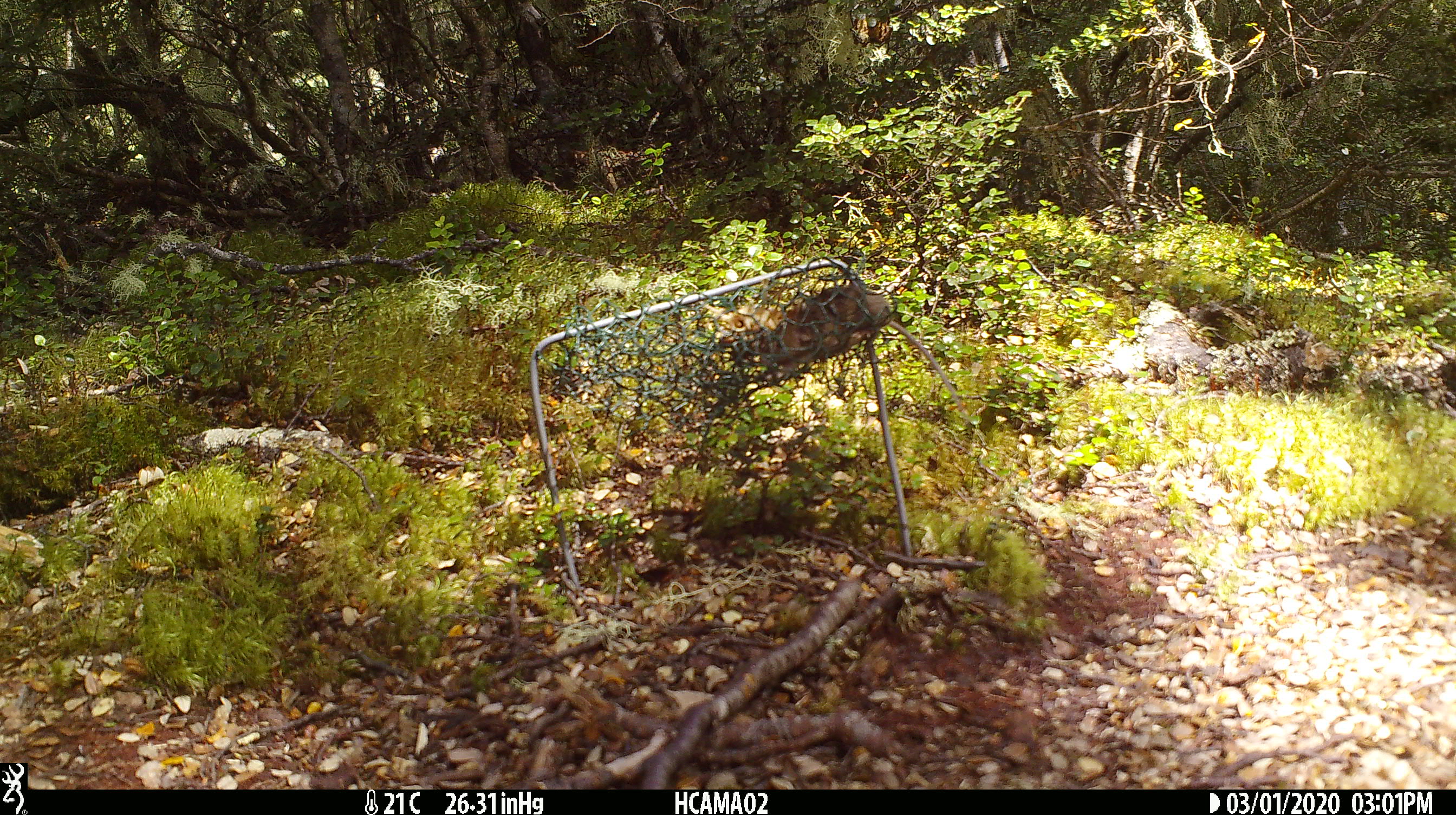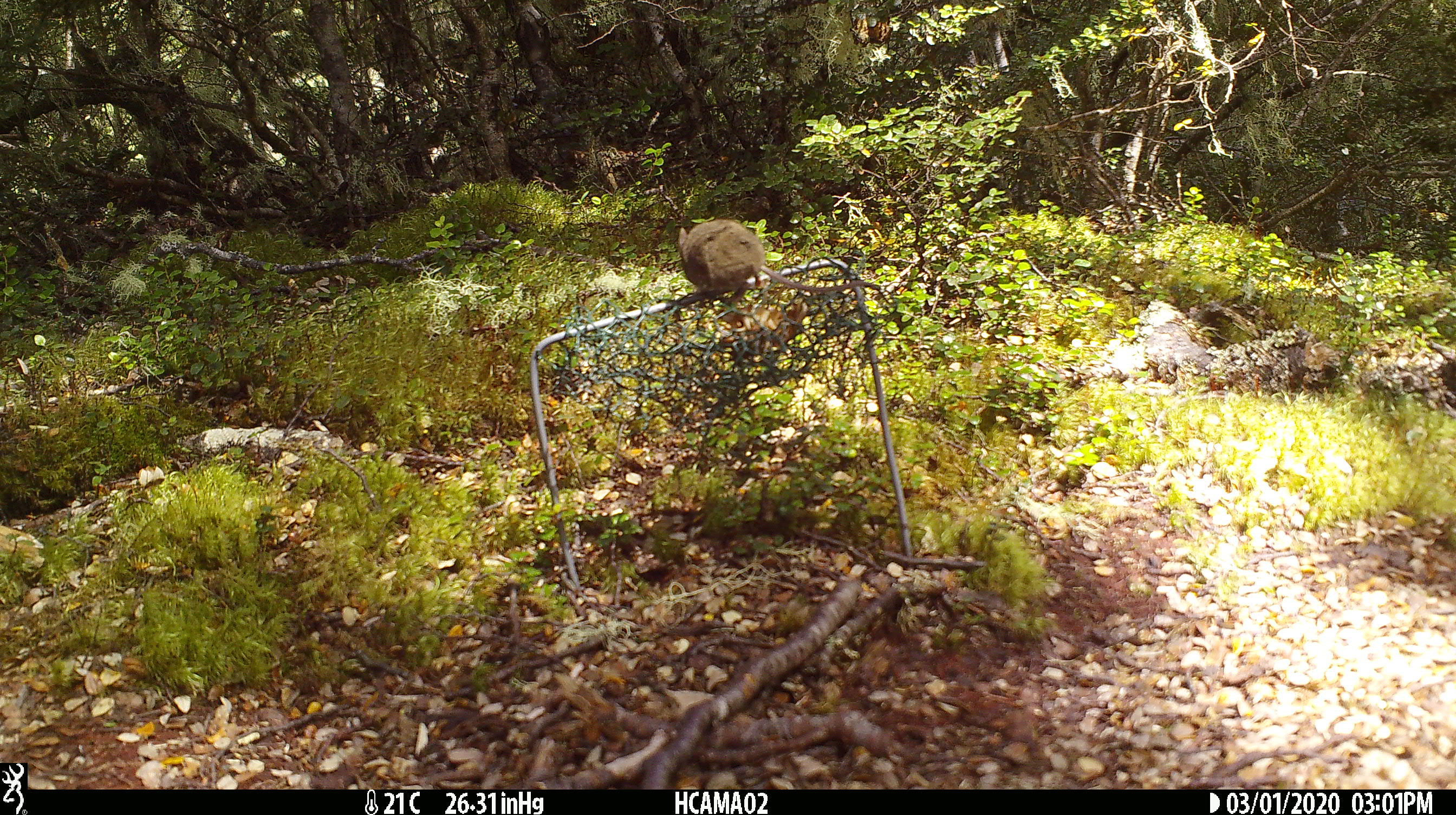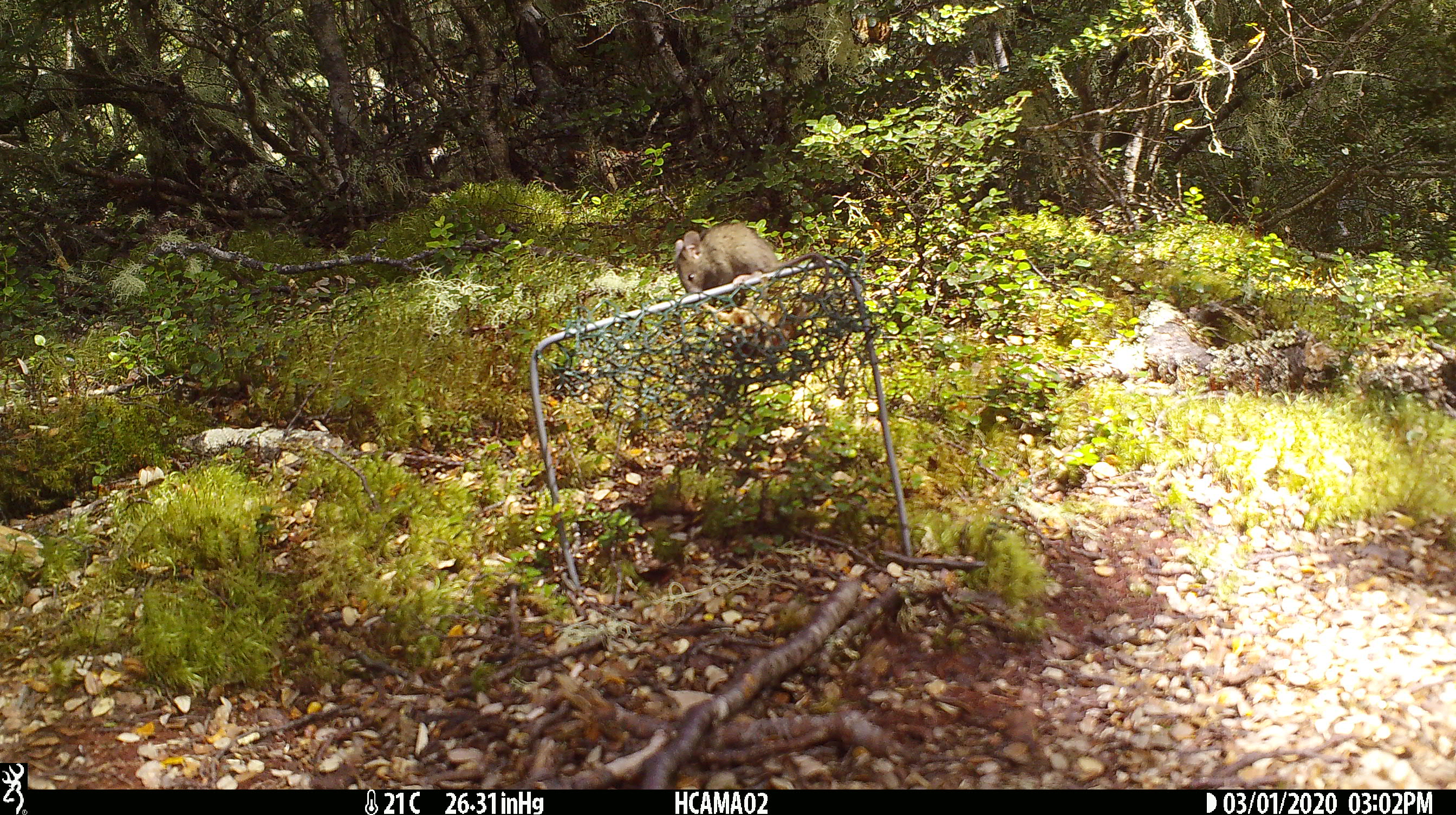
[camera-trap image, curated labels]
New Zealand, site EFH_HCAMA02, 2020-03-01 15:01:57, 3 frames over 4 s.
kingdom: Animalia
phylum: Chordata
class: Mammalia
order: Rodentia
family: Muridae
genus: Mus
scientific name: Mus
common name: mouse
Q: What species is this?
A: Mouse (Mus).